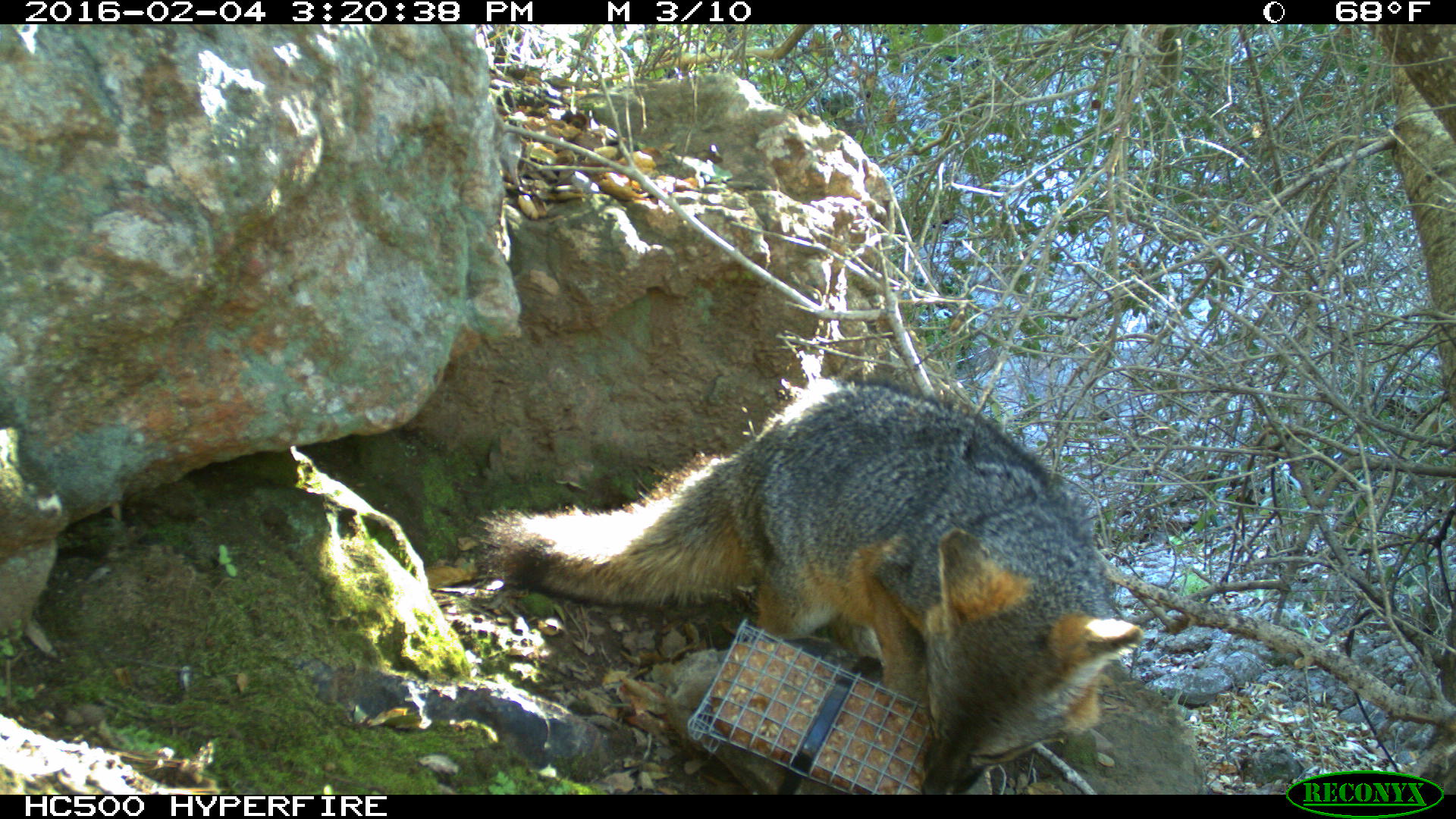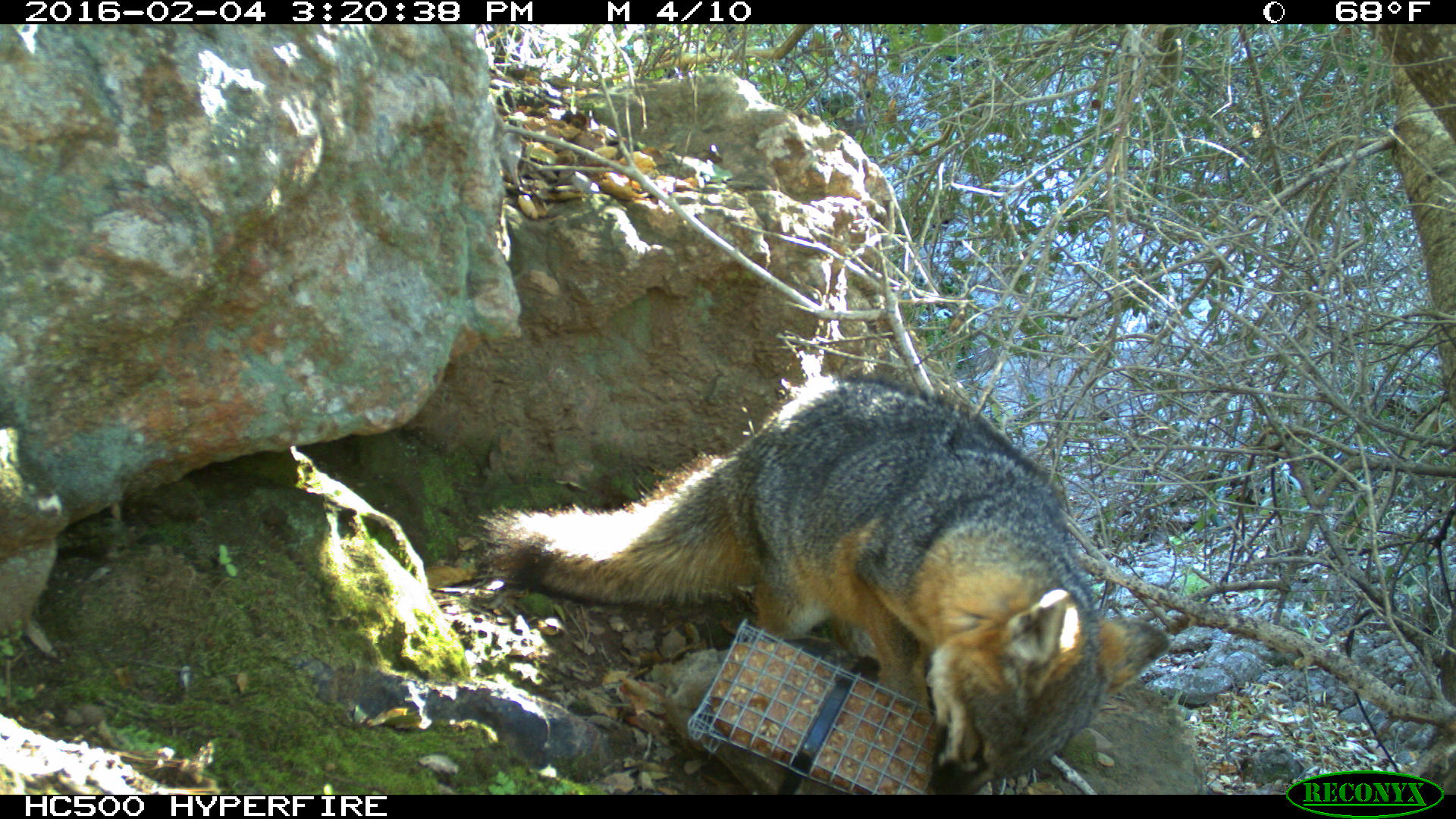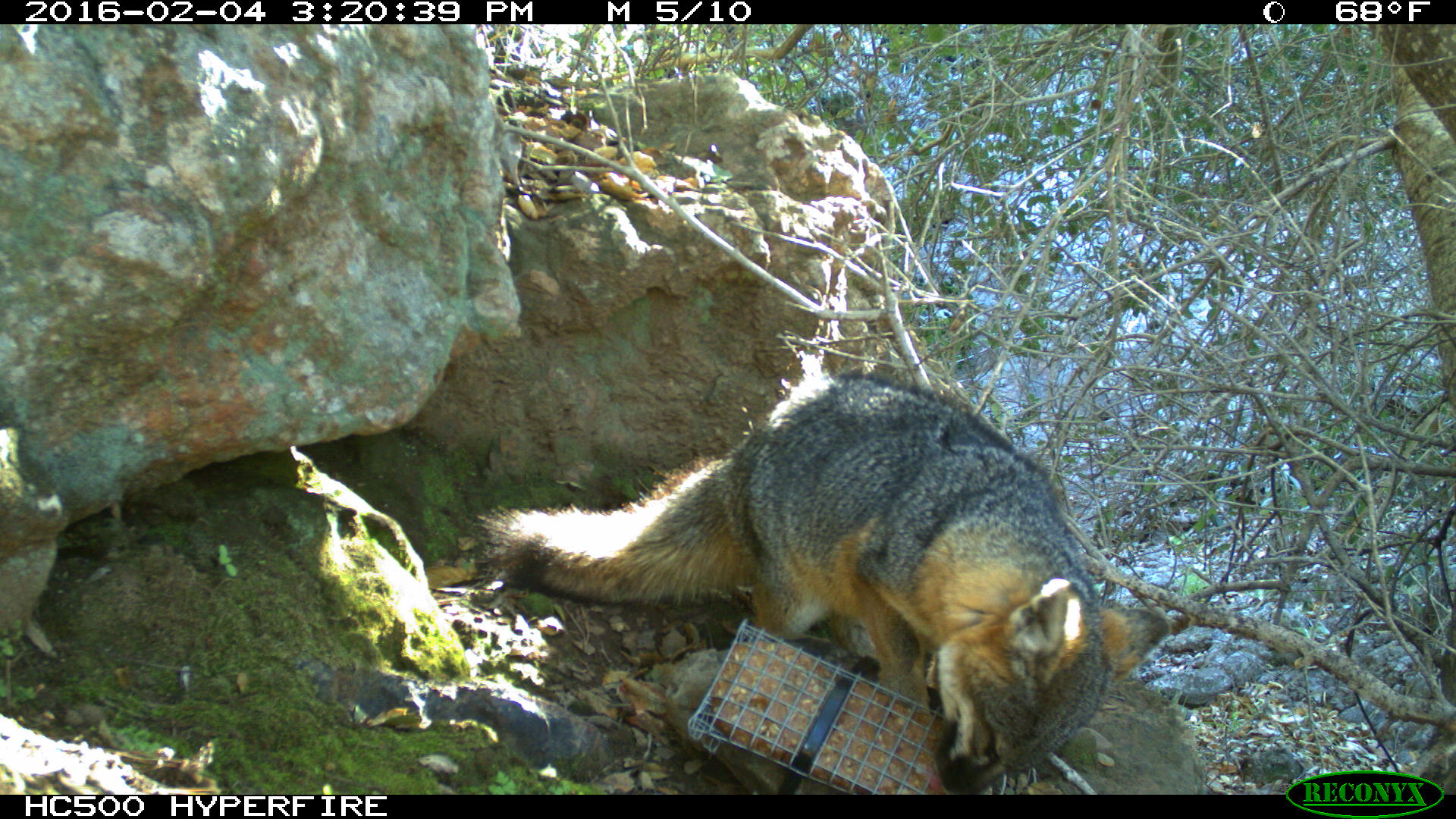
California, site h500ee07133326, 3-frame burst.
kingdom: Animalia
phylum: Chordata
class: Mammalia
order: Carnivora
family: Canidae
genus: Urocyon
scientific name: Urocyon littoralis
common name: island fox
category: fox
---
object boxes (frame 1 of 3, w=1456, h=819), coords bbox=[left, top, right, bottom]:
fox: bbox=[473, 368, 1143, 797]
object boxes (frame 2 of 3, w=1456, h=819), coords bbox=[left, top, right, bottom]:
fox: bbox=[470, 379, 1169, 795]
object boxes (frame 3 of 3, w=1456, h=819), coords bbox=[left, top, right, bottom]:
fox: bbox=[478, 372, 1172, 794]